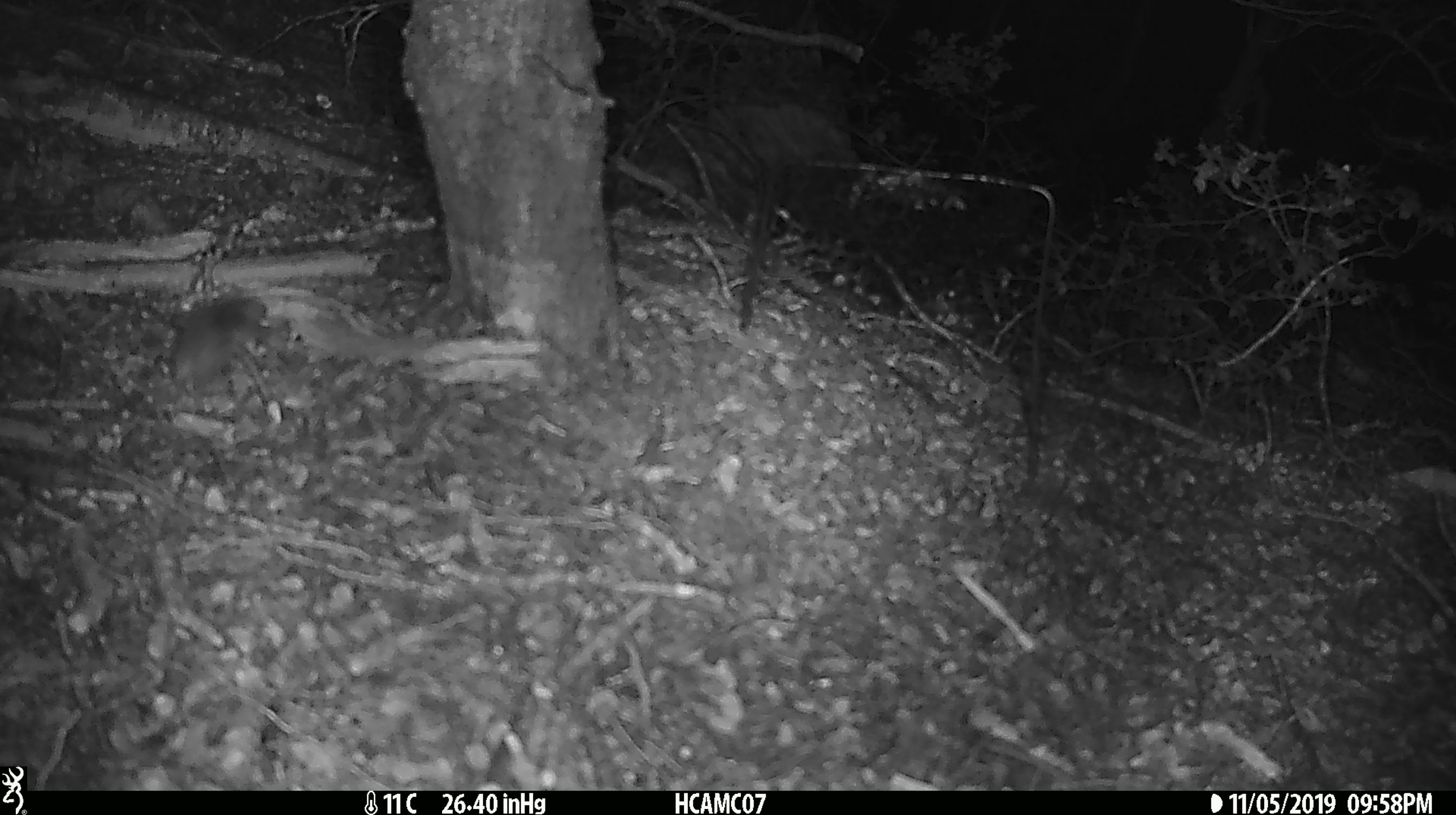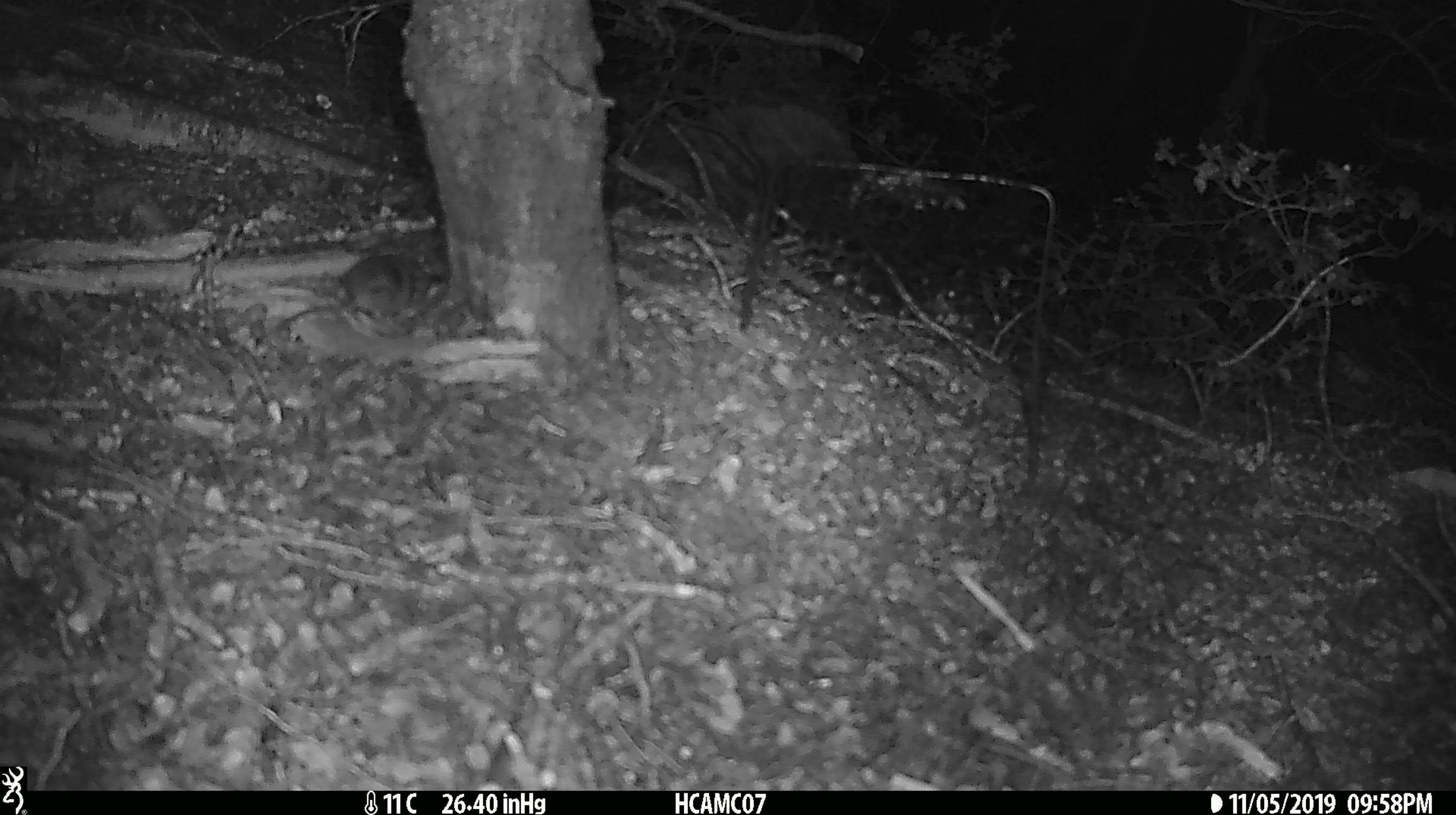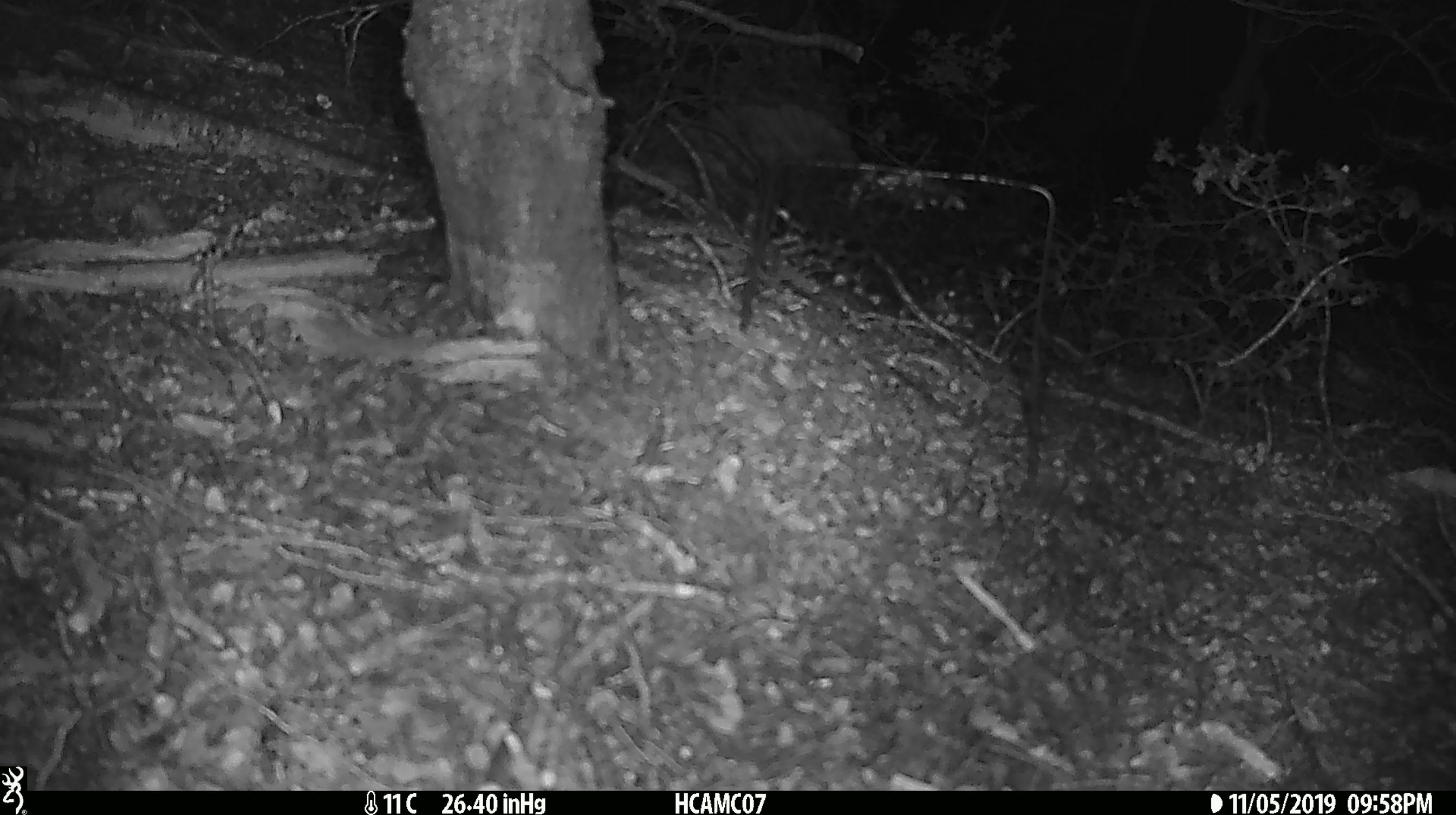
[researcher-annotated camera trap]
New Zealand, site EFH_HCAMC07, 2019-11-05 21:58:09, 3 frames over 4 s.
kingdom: Animalia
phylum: Chordata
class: Mammalia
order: Rodentia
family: Muridae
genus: Mus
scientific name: Mus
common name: mouse